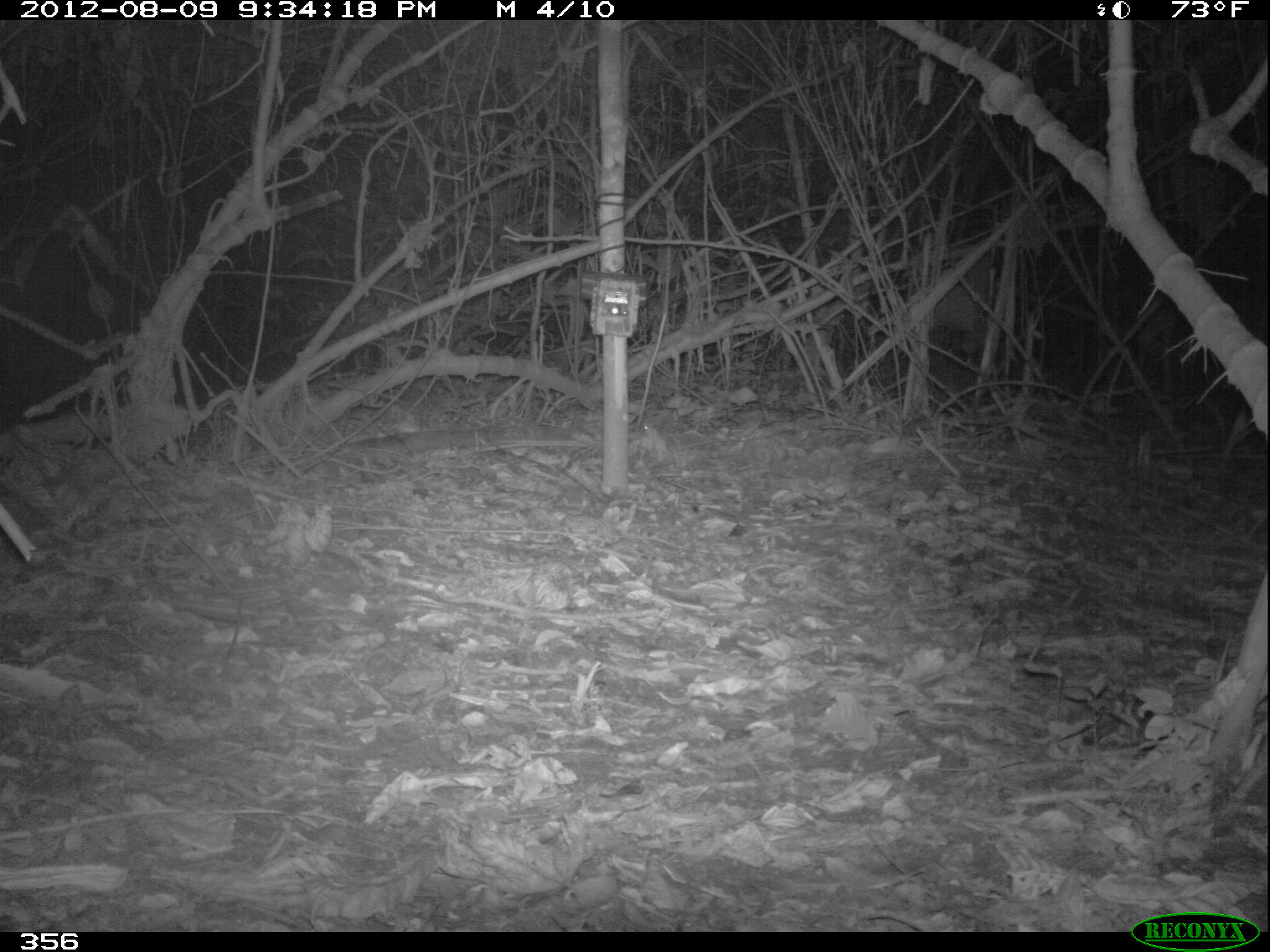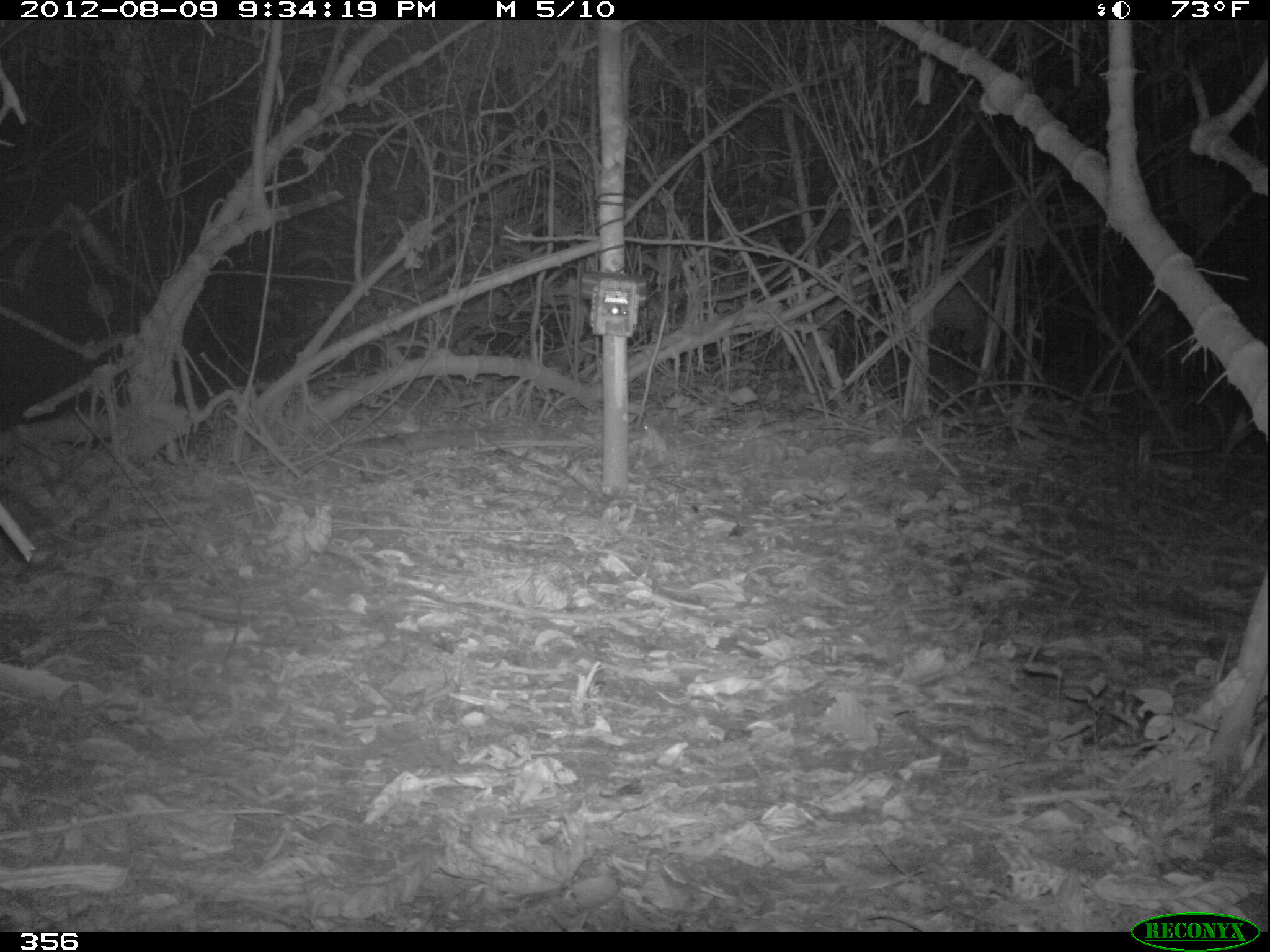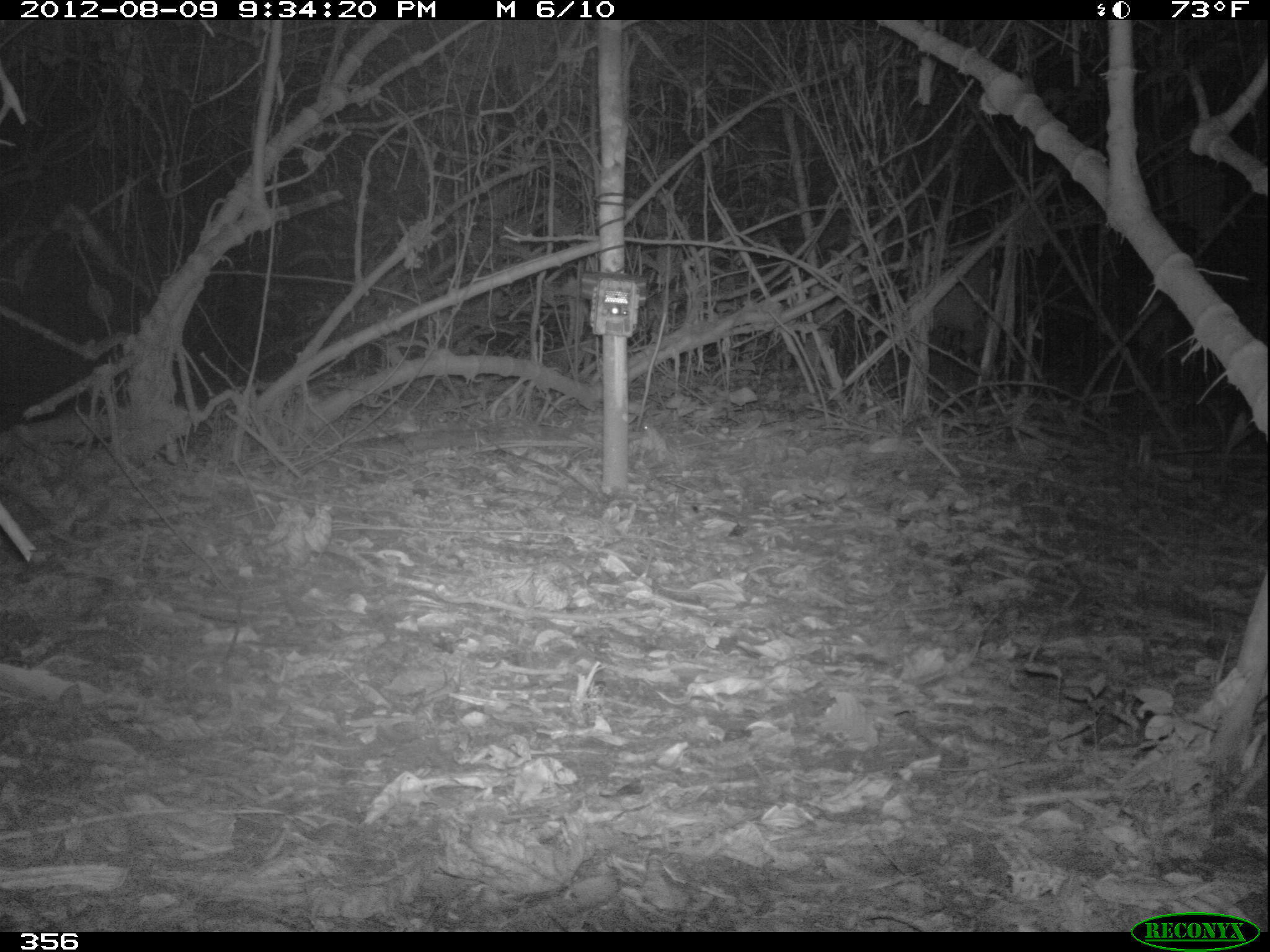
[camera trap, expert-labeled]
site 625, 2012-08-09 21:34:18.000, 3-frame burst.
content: no animal present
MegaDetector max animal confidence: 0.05